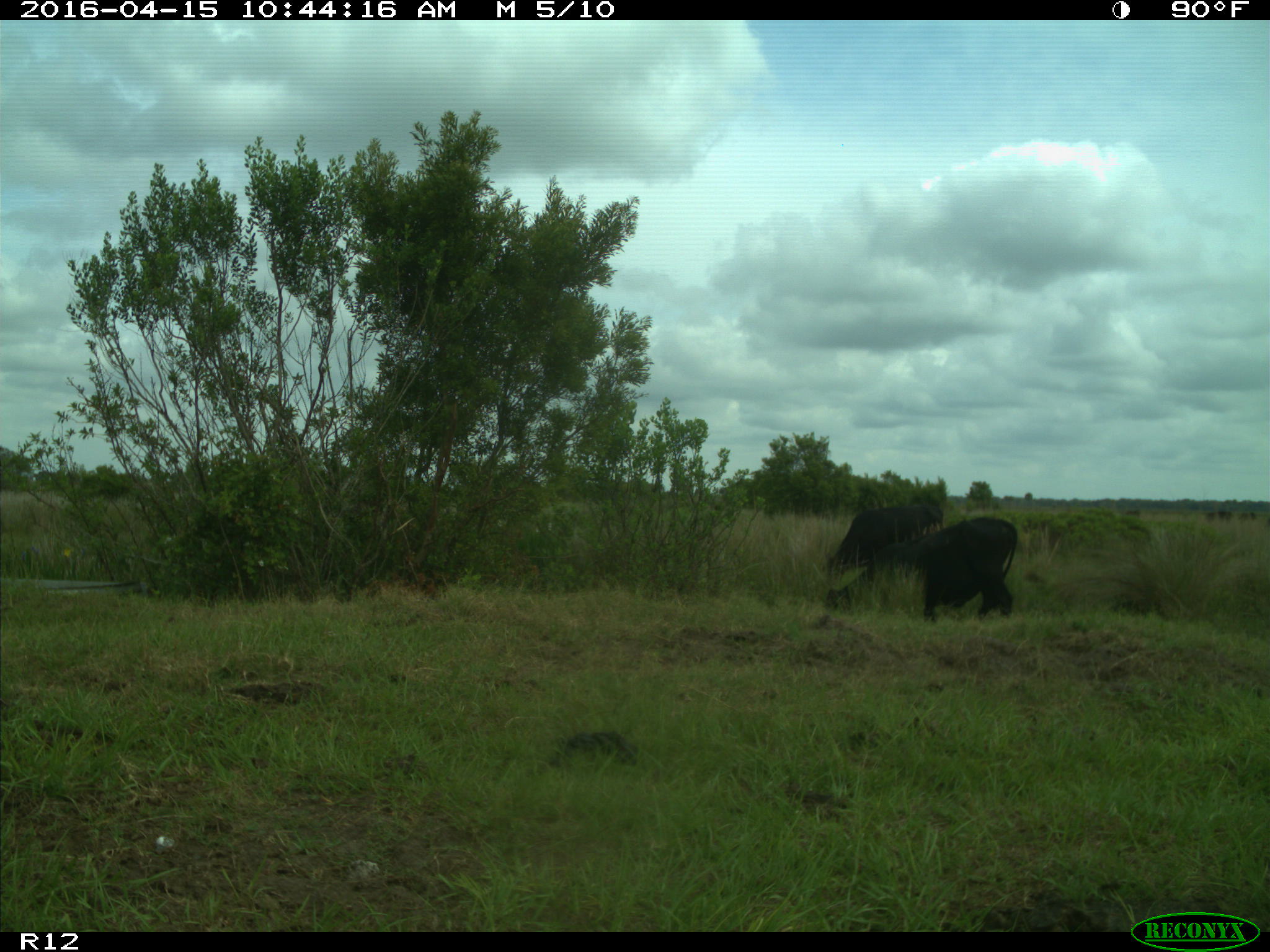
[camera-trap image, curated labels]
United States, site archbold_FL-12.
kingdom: Animalia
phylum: Chordata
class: Mammalia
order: Artiodactyla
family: Bovidae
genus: Bos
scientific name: Bos taurus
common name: domestic cow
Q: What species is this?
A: Bos taurus (domestic cow).